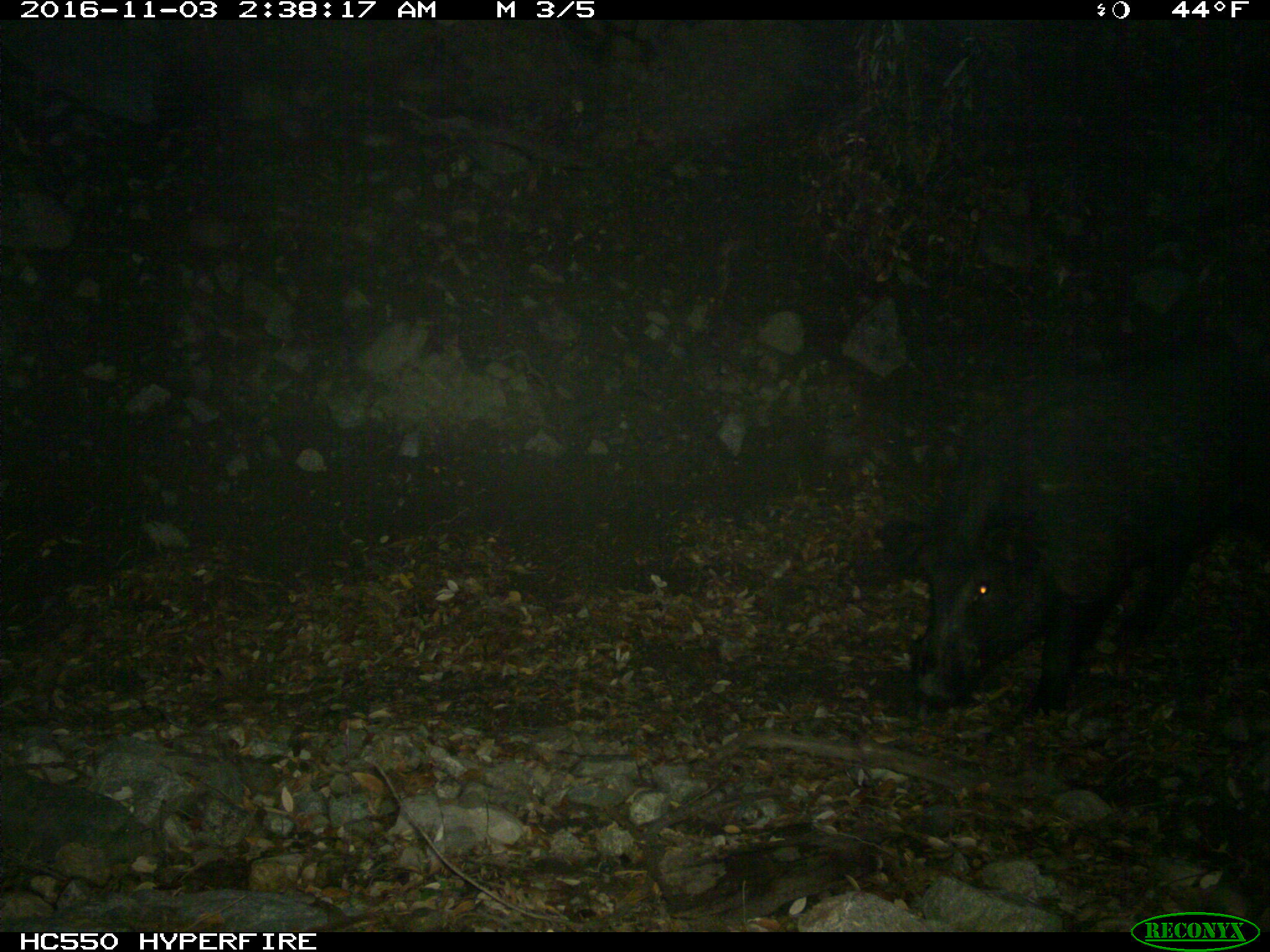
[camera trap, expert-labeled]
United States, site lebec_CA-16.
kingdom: Animalia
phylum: Chordata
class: Mammalia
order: Artiodactyla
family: Suidae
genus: Sus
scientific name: Sus scrofa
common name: wild boar